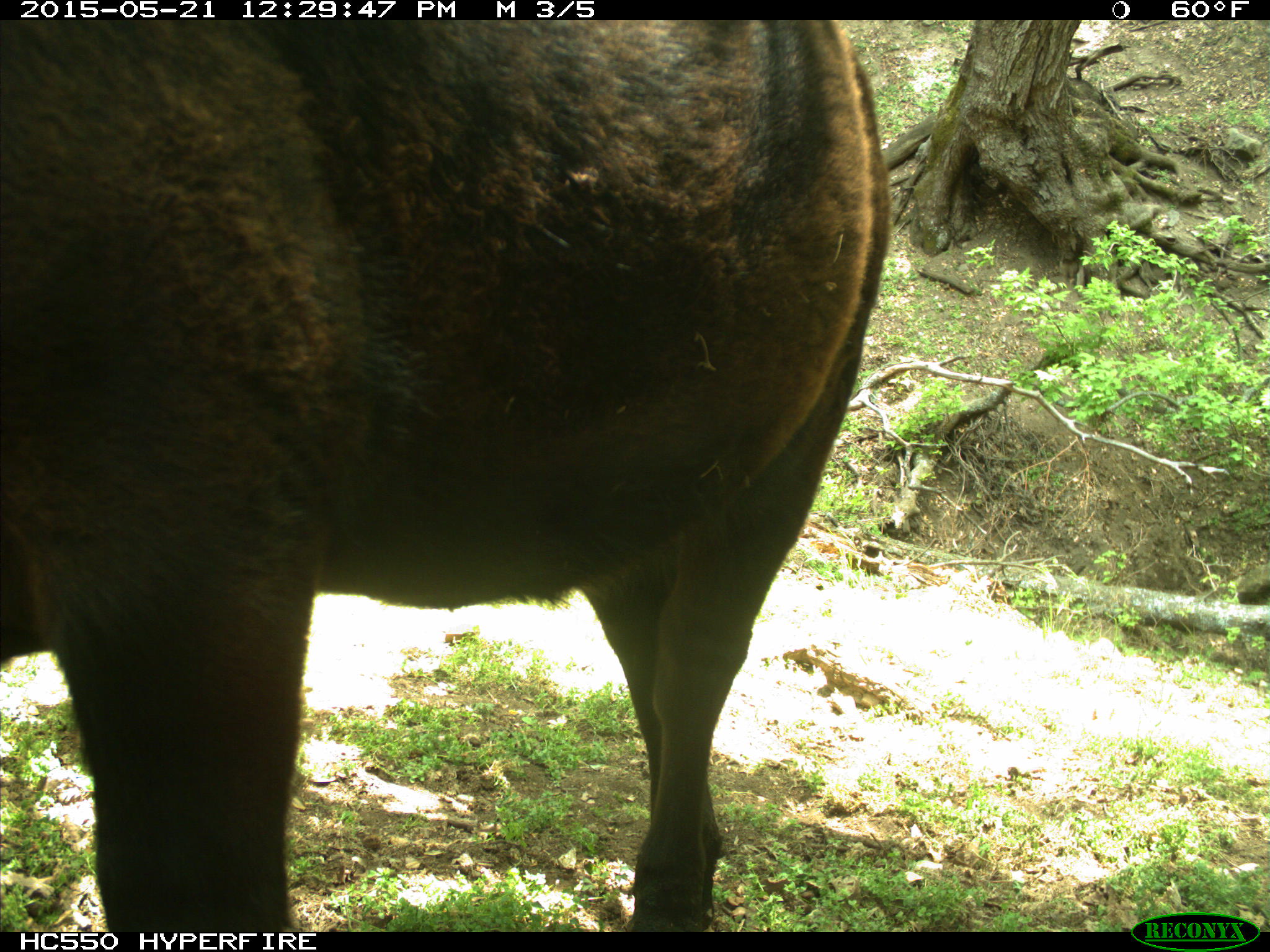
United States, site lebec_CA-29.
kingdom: Animalia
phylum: Chordata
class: Mammalia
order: Artiodactyla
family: Bovidae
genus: Bos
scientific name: Bos taurus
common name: domestic cow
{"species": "Bos taurus (domestic cow)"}